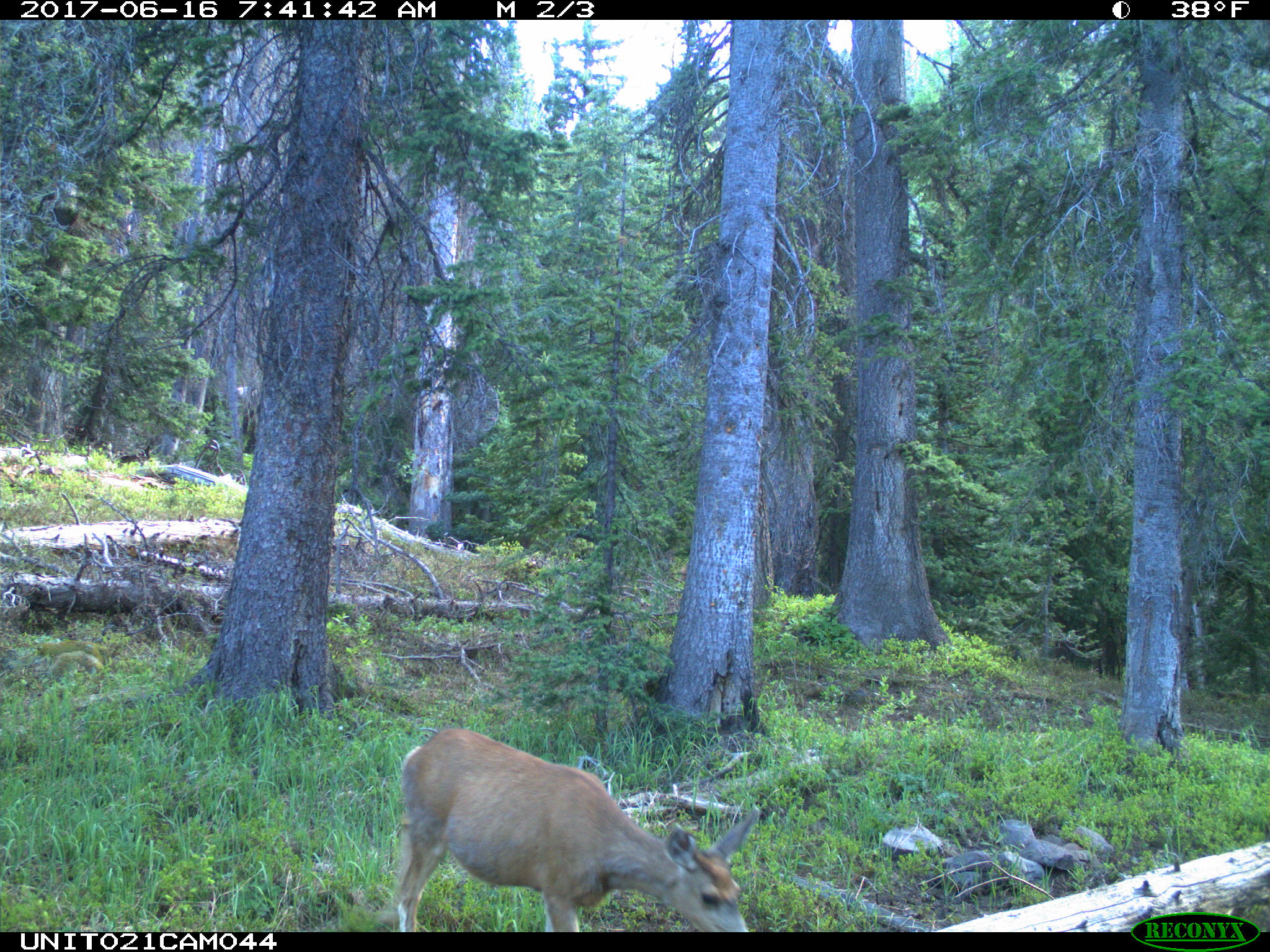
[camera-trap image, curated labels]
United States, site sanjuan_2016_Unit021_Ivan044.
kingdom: Animalia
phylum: Chordata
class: Mammalia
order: Artiodactyla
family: Cervidae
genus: Odocoileus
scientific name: Odocoileus hemionus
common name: mule deer